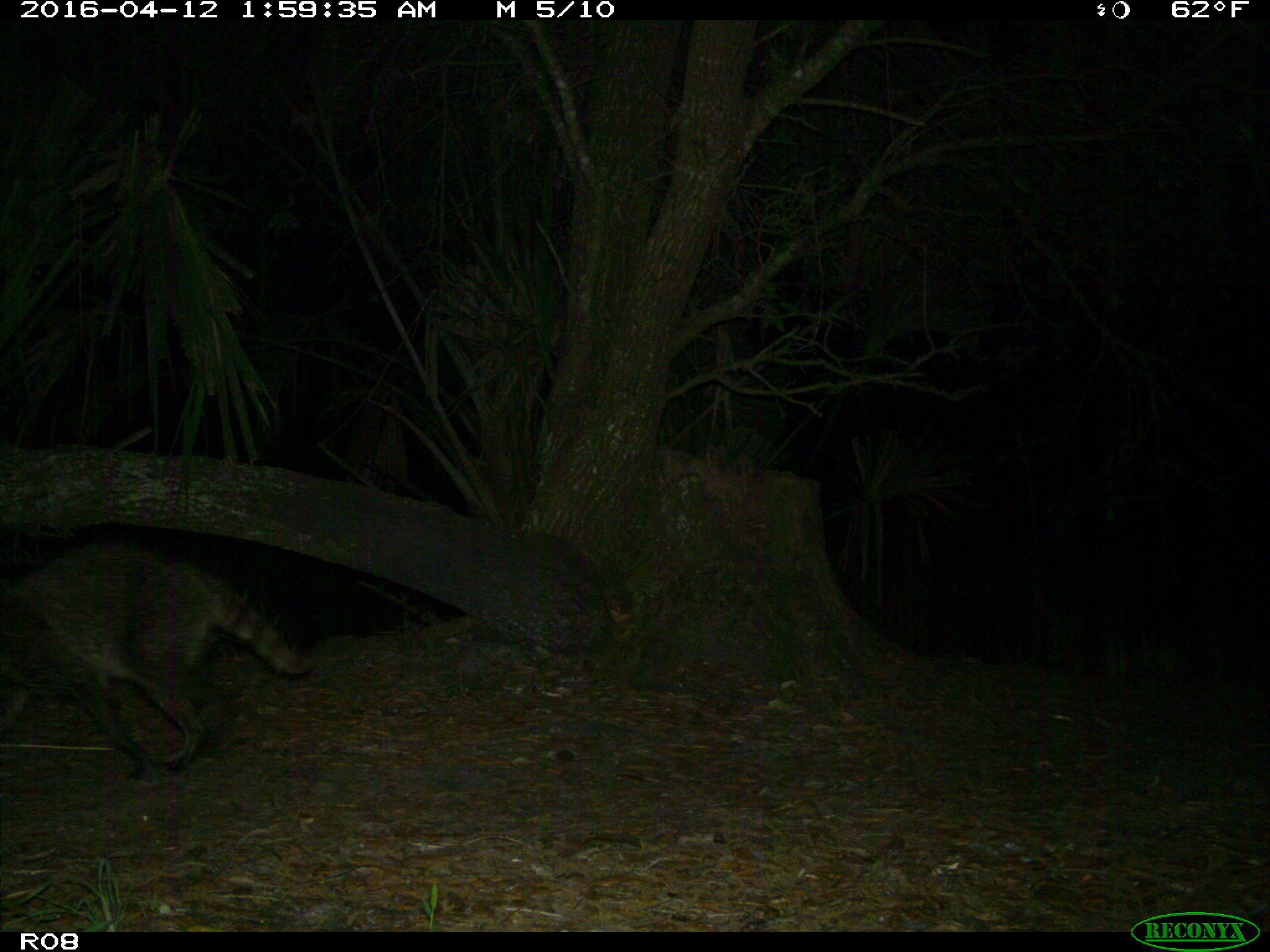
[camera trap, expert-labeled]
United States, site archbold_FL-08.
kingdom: Animalia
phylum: Chordata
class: Mammalia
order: Carnivora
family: Procyonidae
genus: Procyon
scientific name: Procyon lotor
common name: common raccoon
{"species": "Procyon lotor (common raccoon)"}